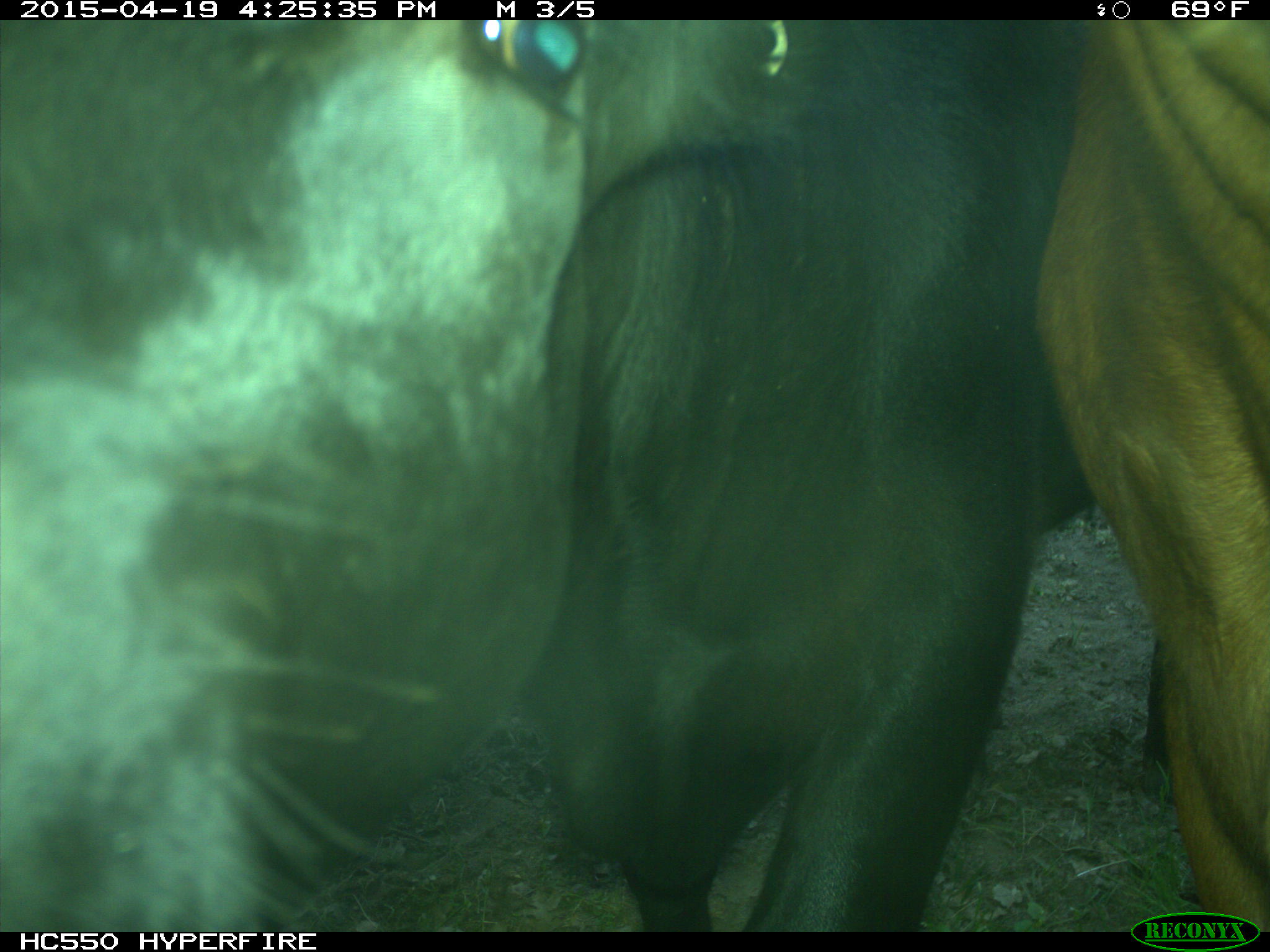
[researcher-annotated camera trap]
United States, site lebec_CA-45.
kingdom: Animalia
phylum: Chordata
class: Mammalia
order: Artiodactyla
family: Bovidae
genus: Bos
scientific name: Bos taurus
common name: domestic cow